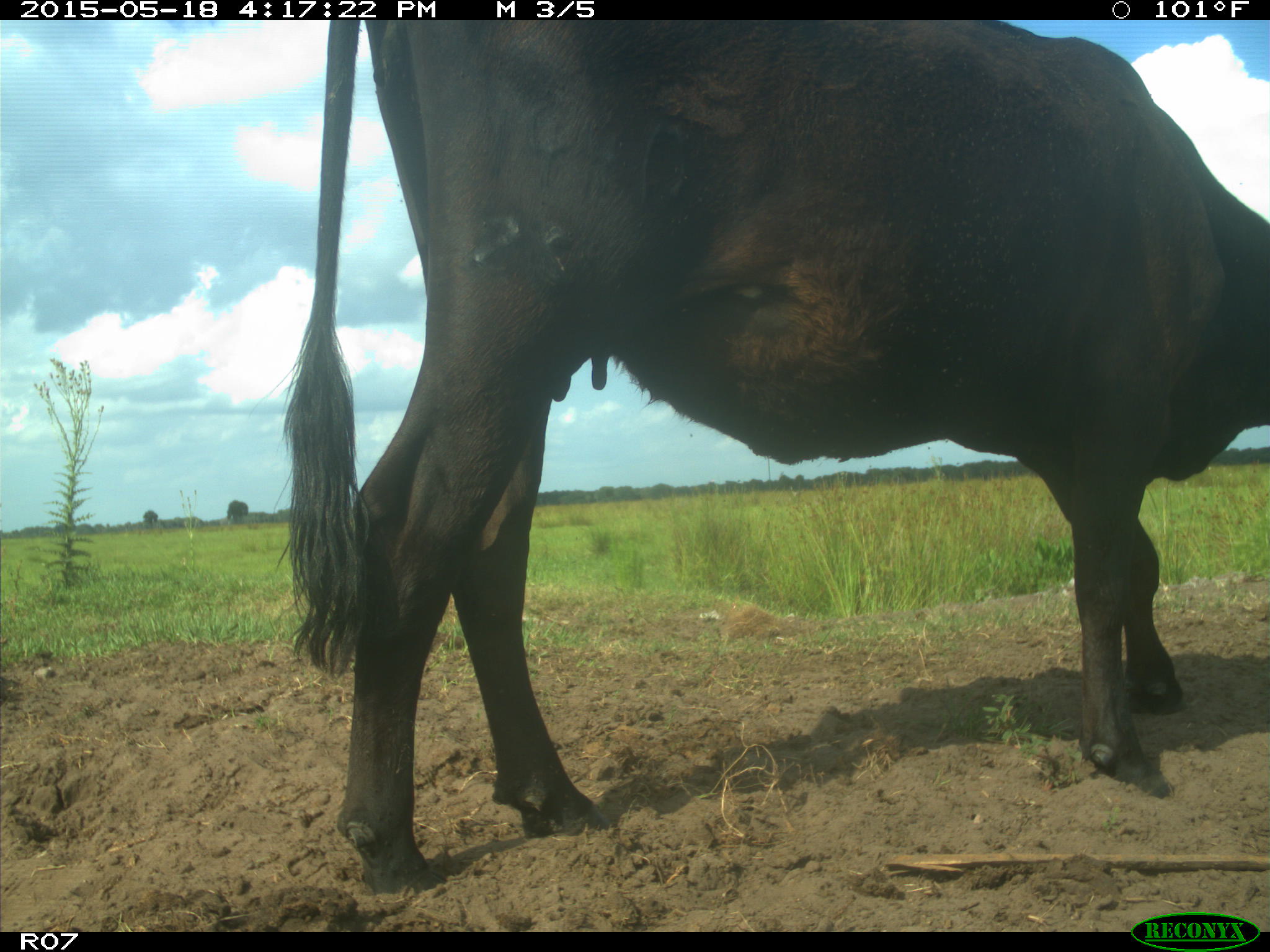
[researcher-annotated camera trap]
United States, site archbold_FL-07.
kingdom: Animalia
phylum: Chordata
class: Mammalia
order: Artiodactyla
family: Bovidae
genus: Bos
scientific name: Bos taurus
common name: domestic cow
Bos taurus (domestic cow).